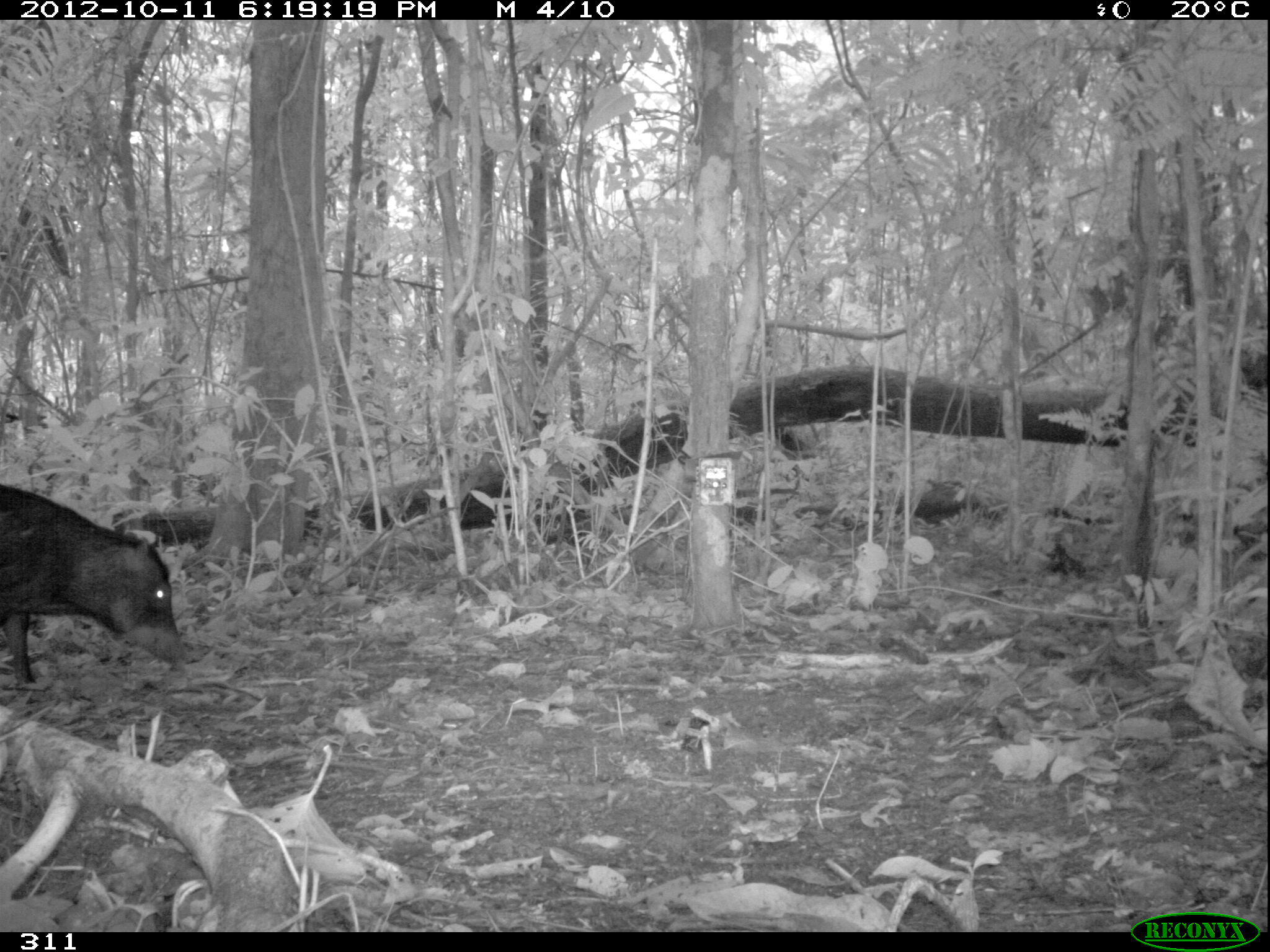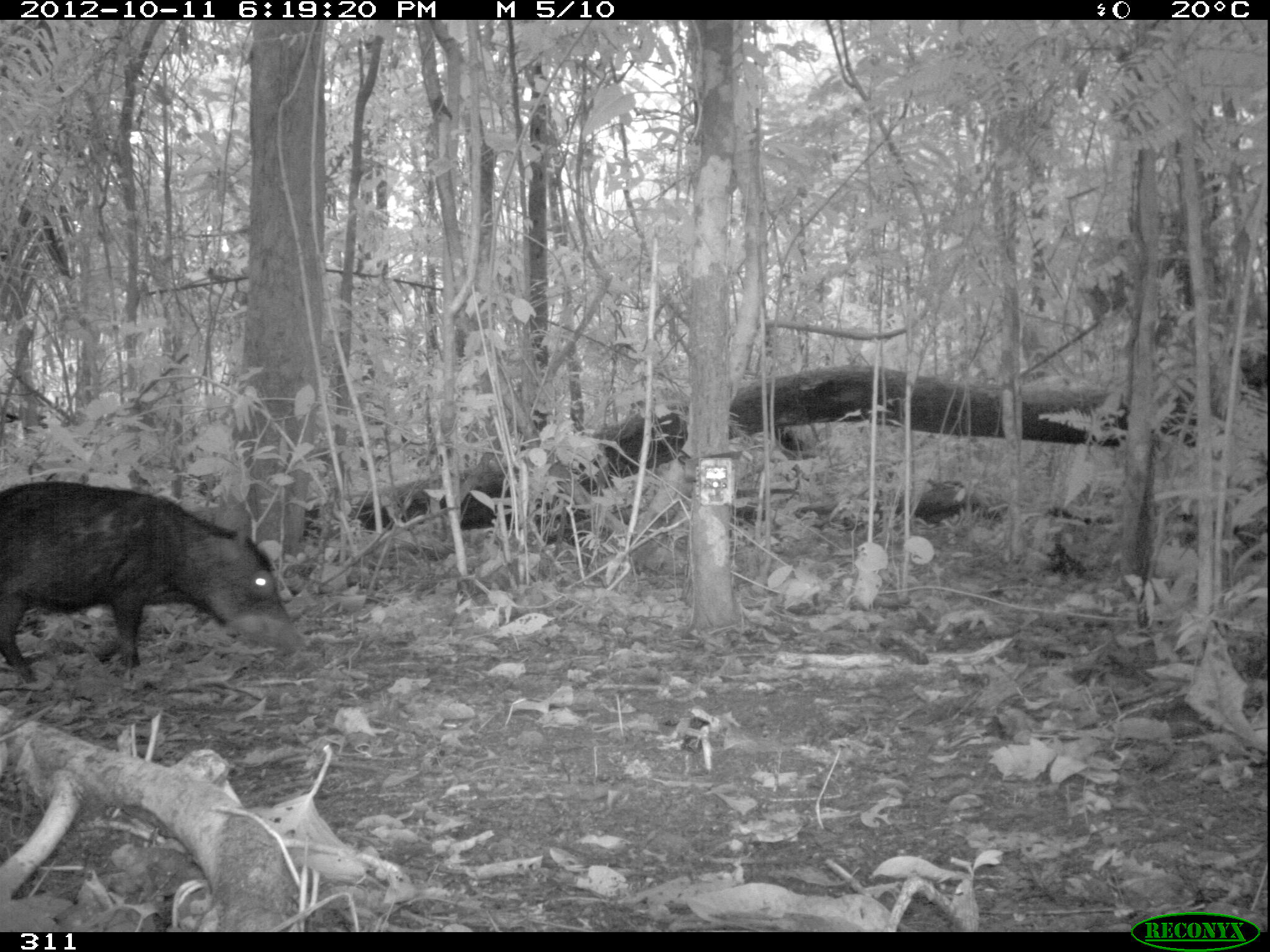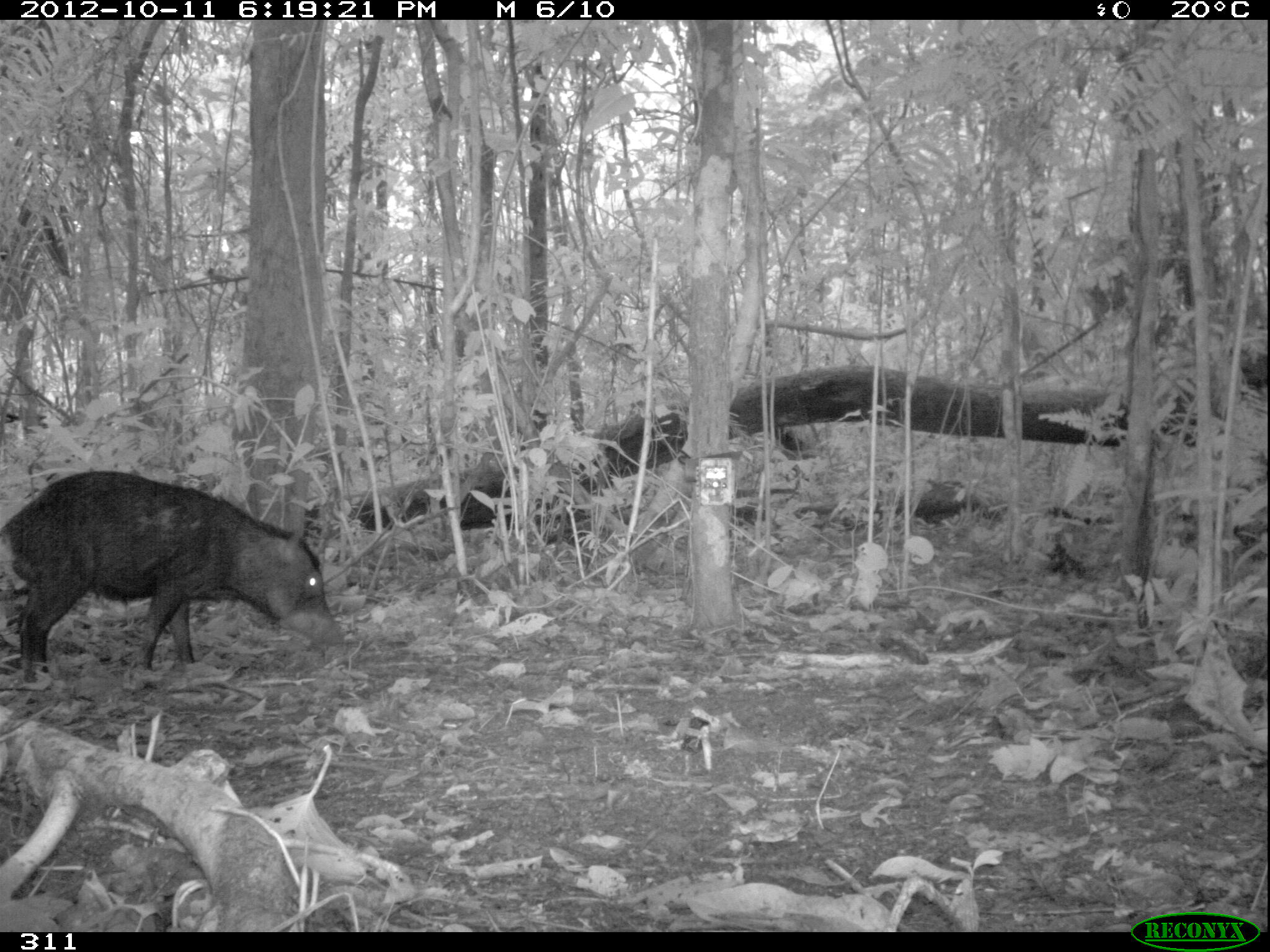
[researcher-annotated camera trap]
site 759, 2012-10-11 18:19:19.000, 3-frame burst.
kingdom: Animalia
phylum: Chordata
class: Mammalia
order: Artiodactyla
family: Tayassuidae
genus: Tayassu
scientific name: Tayassu pecari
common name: white-lipped peccary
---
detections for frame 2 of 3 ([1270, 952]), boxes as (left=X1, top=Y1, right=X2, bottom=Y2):
tayassu pecari: (left=0, top=479, right=308, bottom=684)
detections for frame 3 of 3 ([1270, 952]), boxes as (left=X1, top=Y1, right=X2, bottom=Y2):
tayassu pecari: (left=0, top=469, right=345, bottom=683)